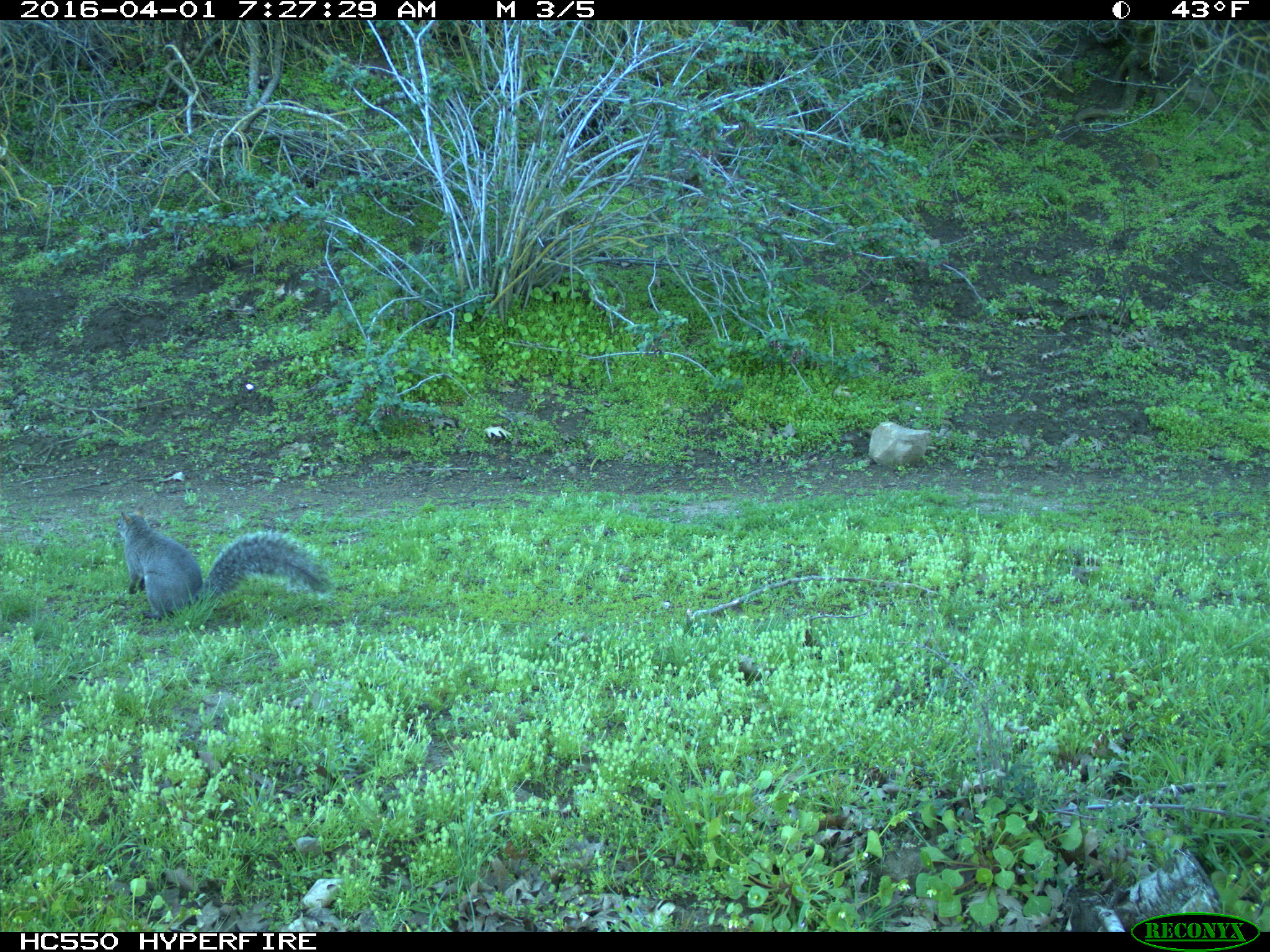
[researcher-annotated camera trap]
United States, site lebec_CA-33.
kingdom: Animalia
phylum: Chordata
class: Mammalia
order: Rodentia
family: Sciuridae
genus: Sciurus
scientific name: Sciurus carolinensis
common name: eastern gray squirrel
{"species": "Sciurus carolinensis (eastern gray squirrel)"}